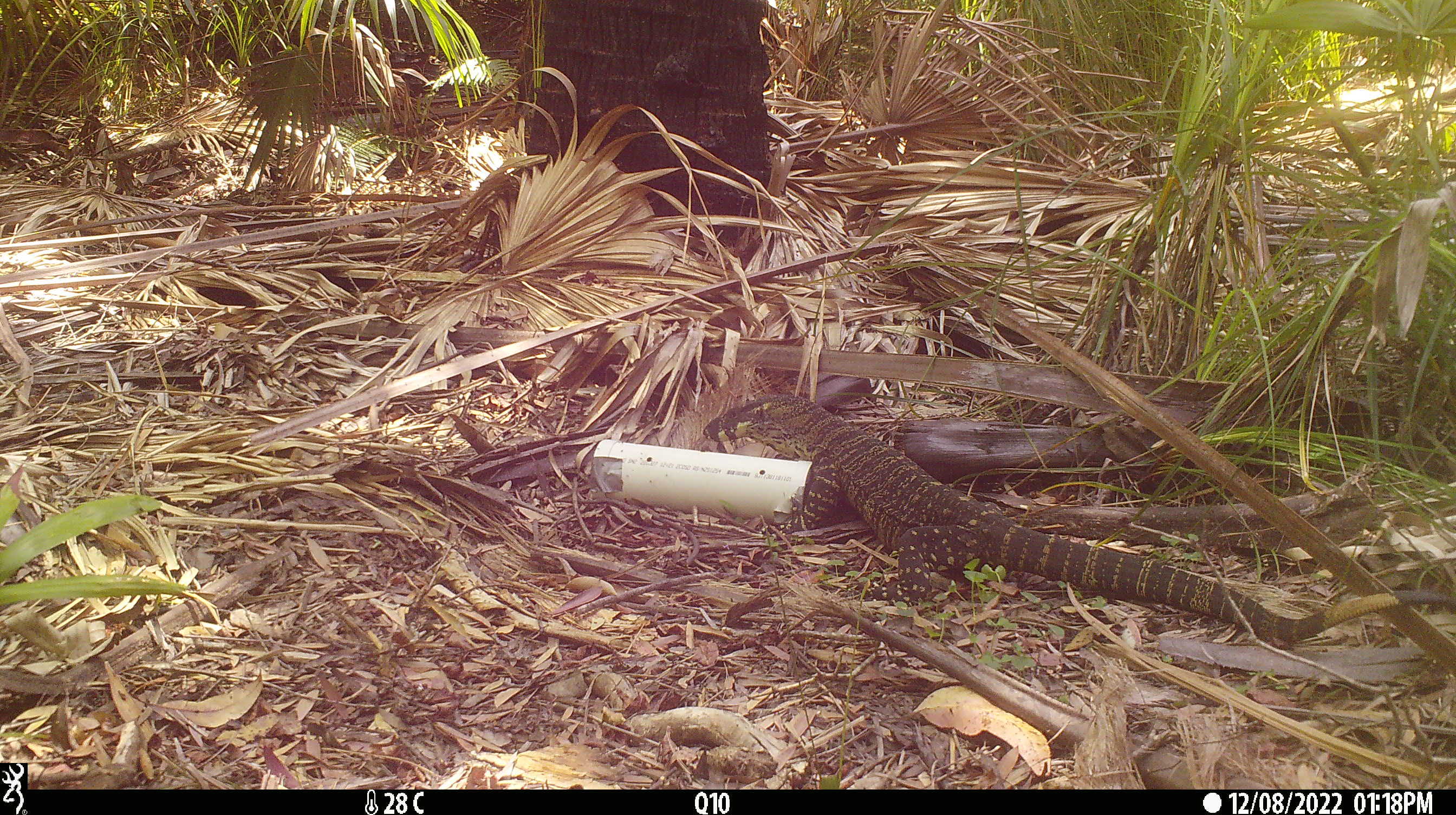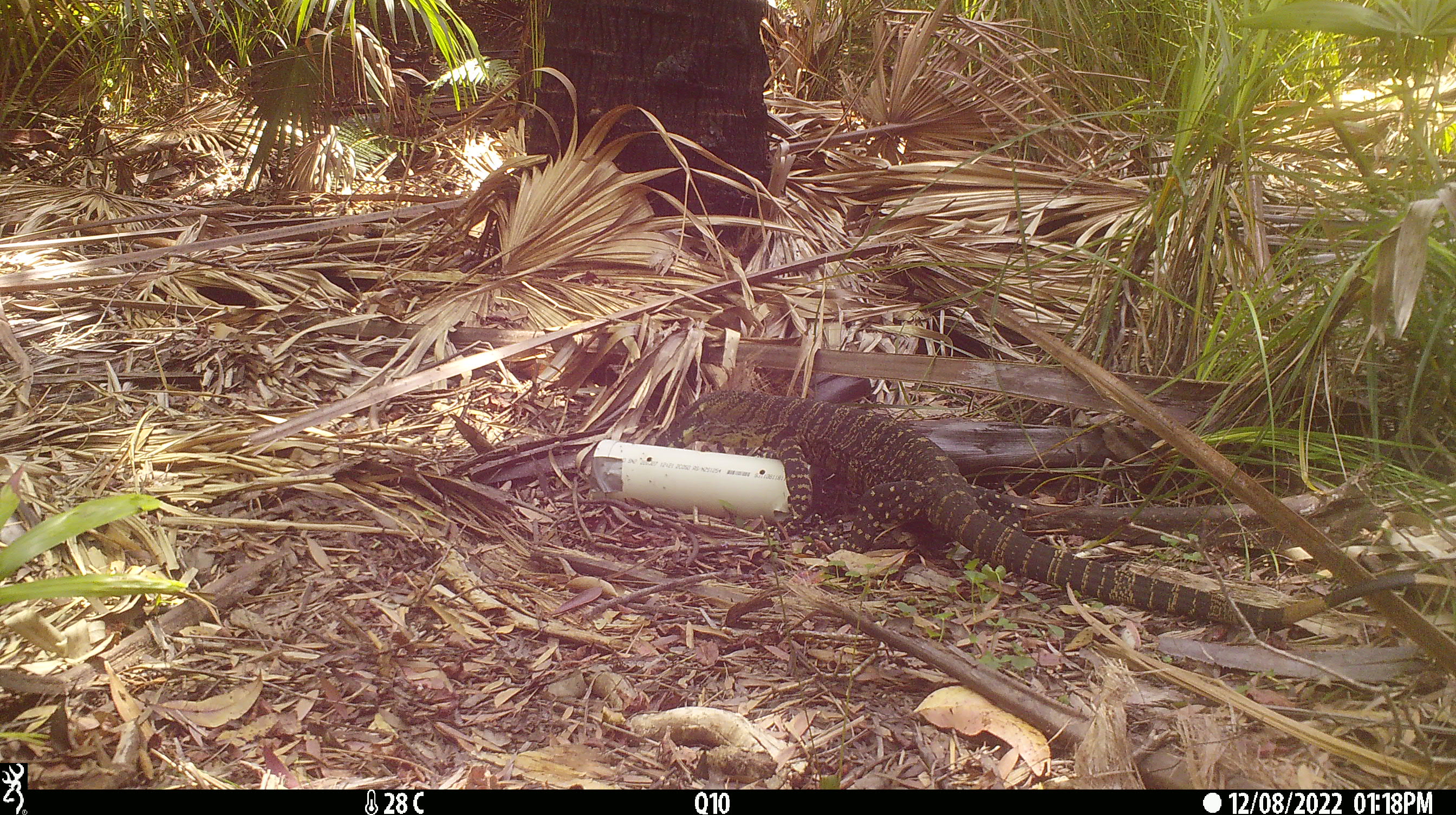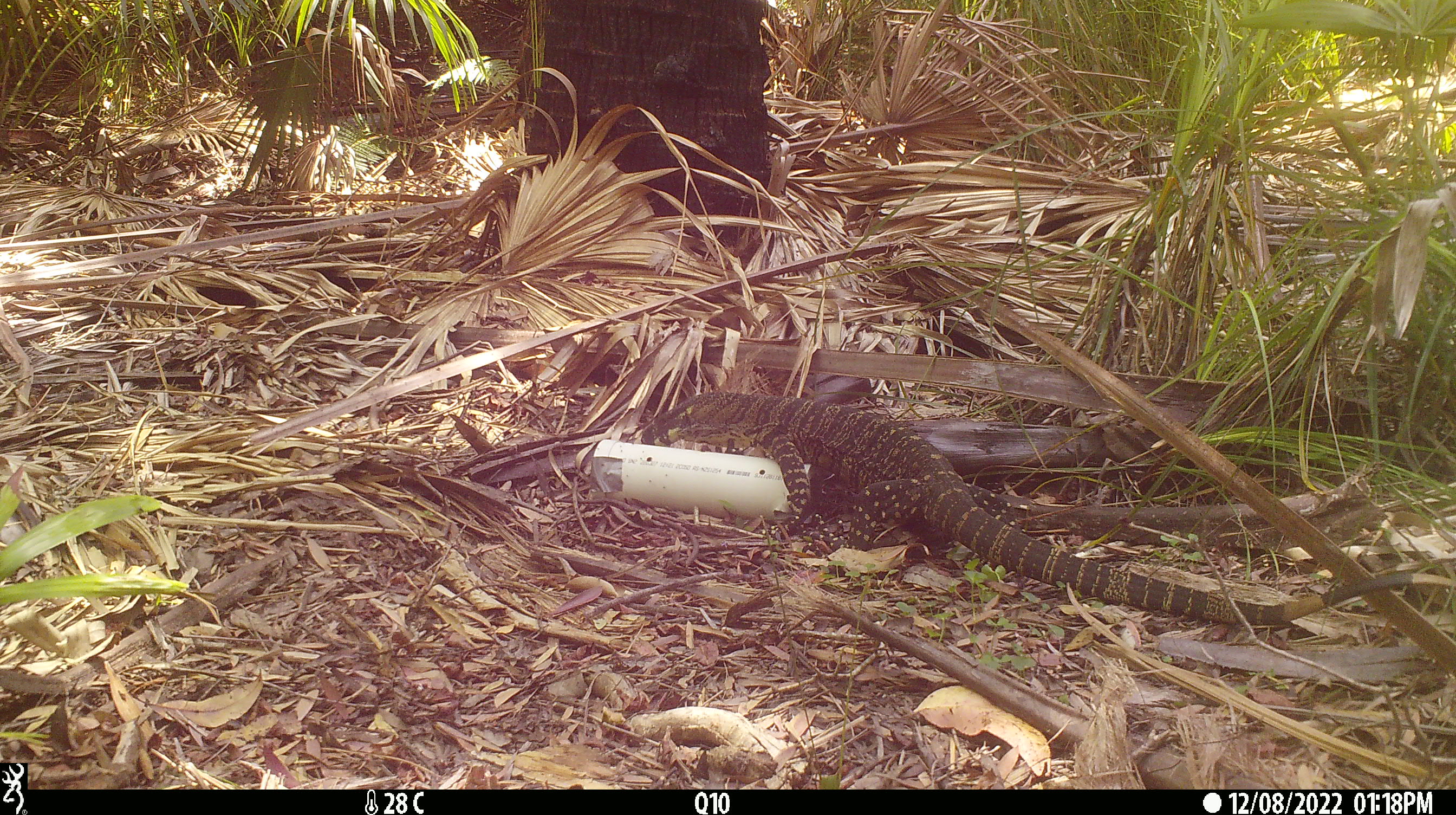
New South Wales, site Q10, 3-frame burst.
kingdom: Animalia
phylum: Chordata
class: Reptilia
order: Squamata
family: Varanidae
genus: Varanus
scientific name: Varanus varius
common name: lace monitor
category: goanna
Goanna (lace monitor) (Varanus varius).